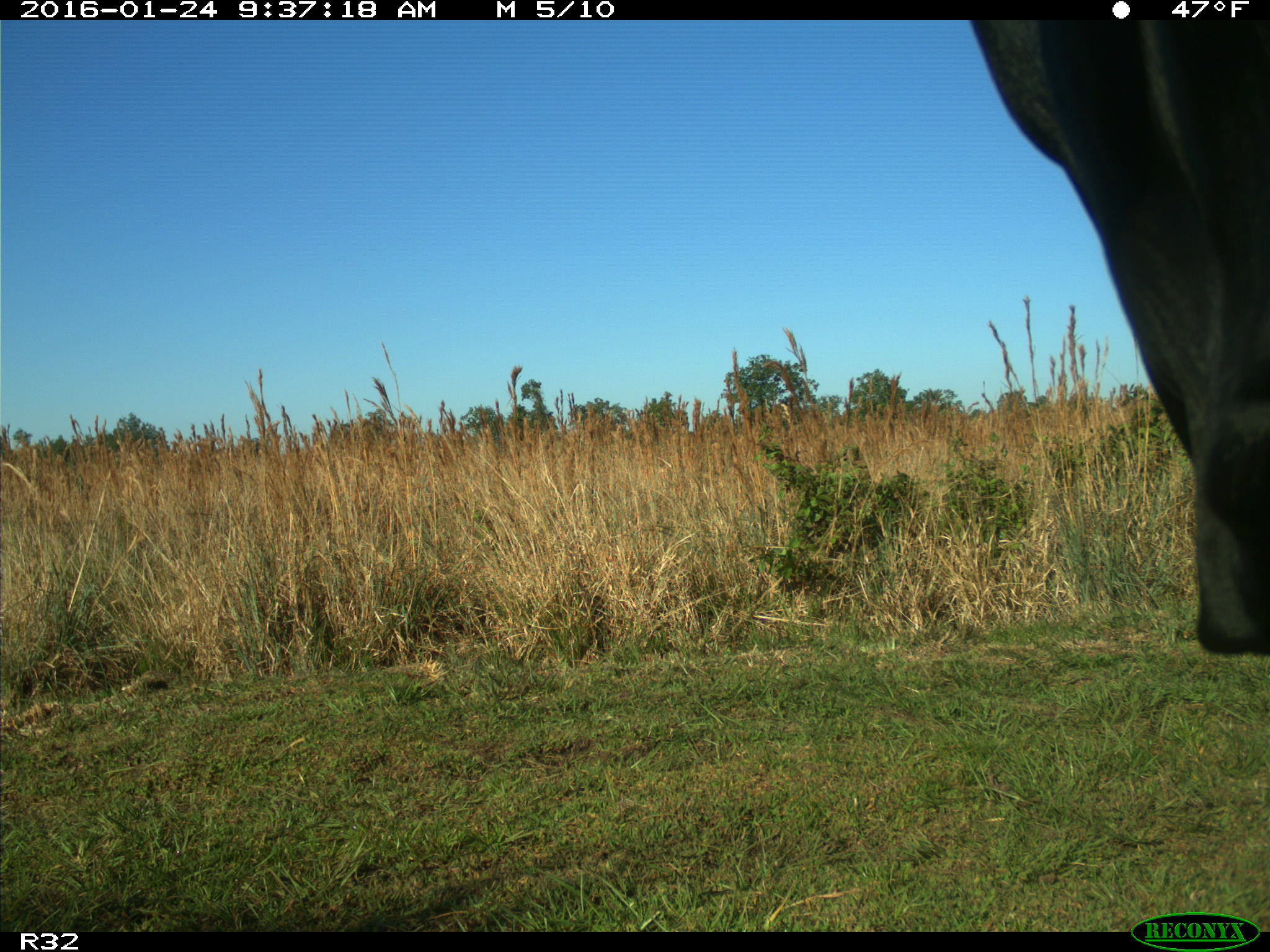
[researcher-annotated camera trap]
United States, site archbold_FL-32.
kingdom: Animalia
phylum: Chordata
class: Mammalia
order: Artiodactyla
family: Bovidae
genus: Bos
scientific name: Bos taurus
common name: domestic cow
Bos taurus (domestic cow).